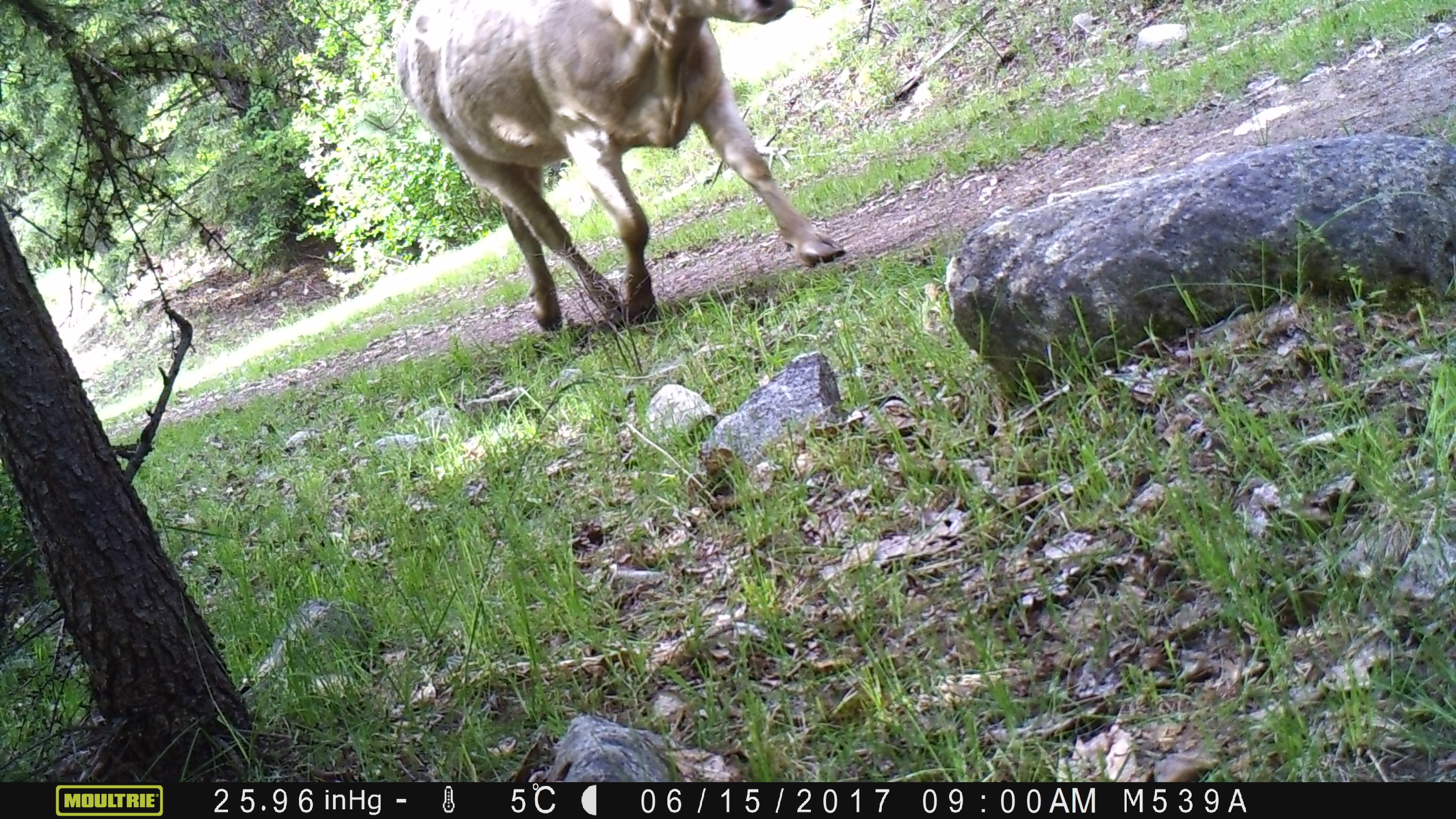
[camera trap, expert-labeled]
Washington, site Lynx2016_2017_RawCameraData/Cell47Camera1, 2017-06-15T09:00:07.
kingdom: Animalia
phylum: Chordata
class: Mammalia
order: Artiodactyla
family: Bovidae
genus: Bos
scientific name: Bos taurus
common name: domestic cattle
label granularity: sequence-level